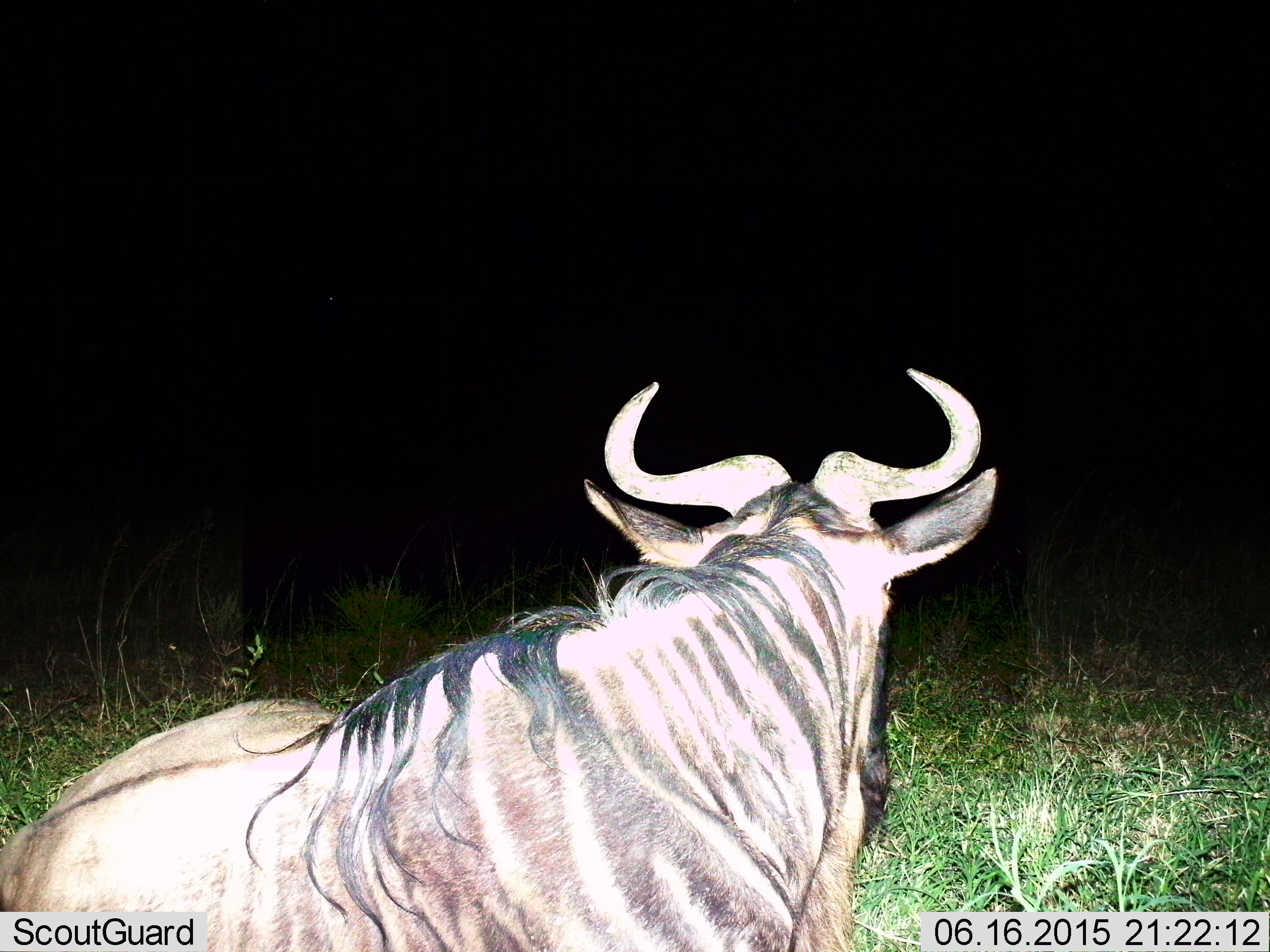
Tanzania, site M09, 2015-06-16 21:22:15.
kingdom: Animalia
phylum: Chordata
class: Mammalia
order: Artiodactyla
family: Bovidae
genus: Connochaetes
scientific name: Connochaetes taurinus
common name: blue wildebeest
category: wildebeest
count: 1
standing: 10%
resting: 90%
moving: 0%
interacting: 0%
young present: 0%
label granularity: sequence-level